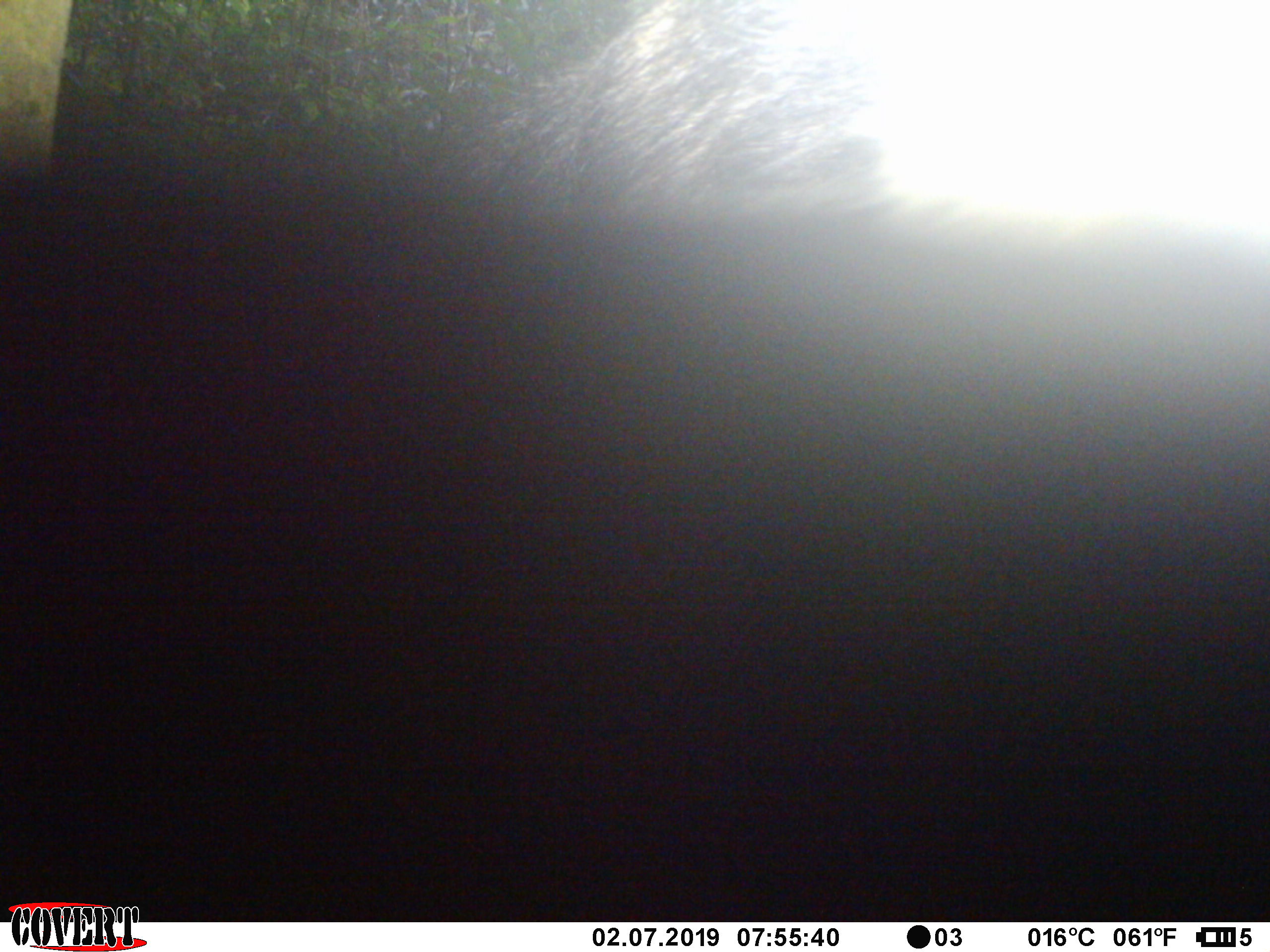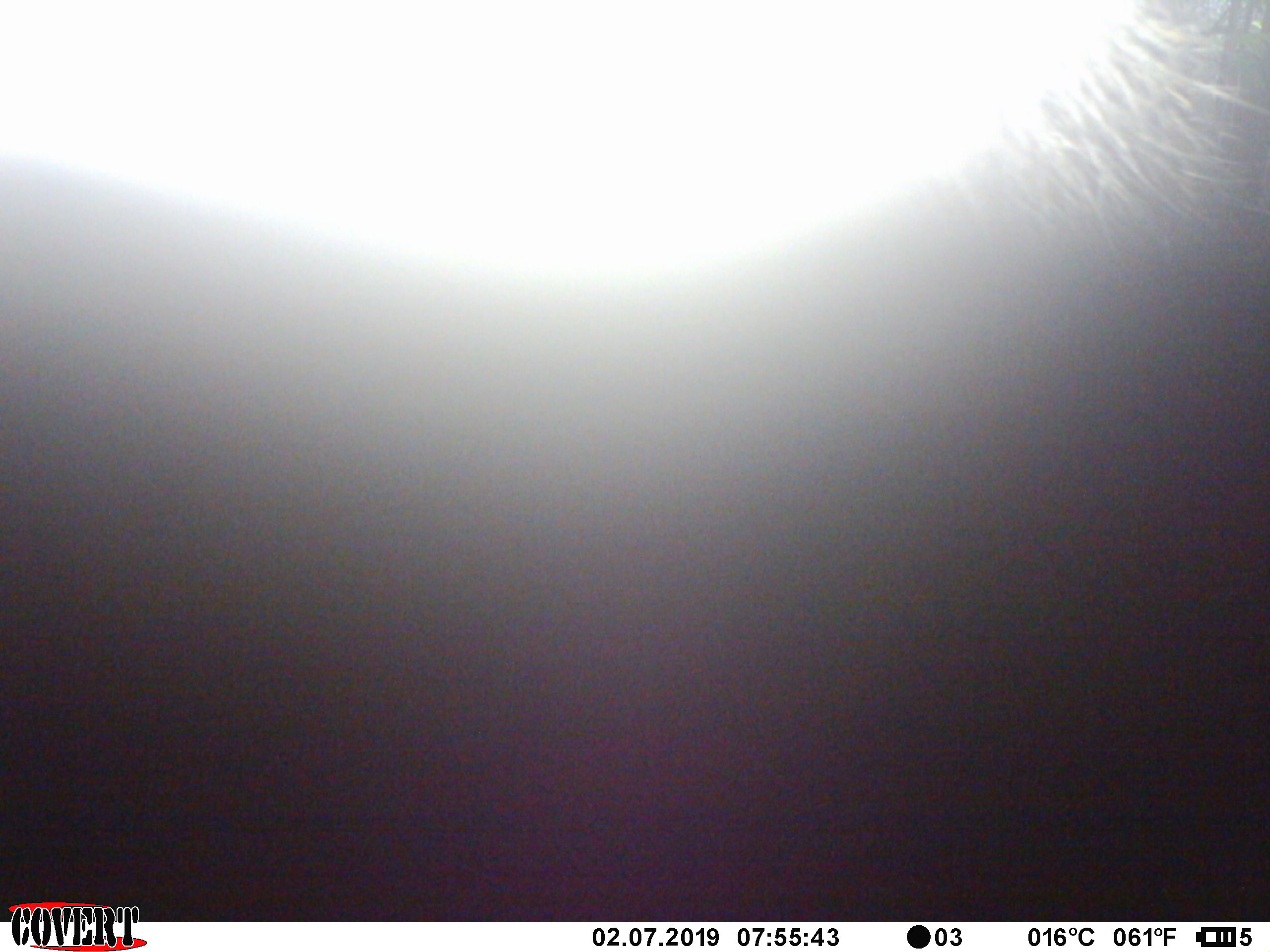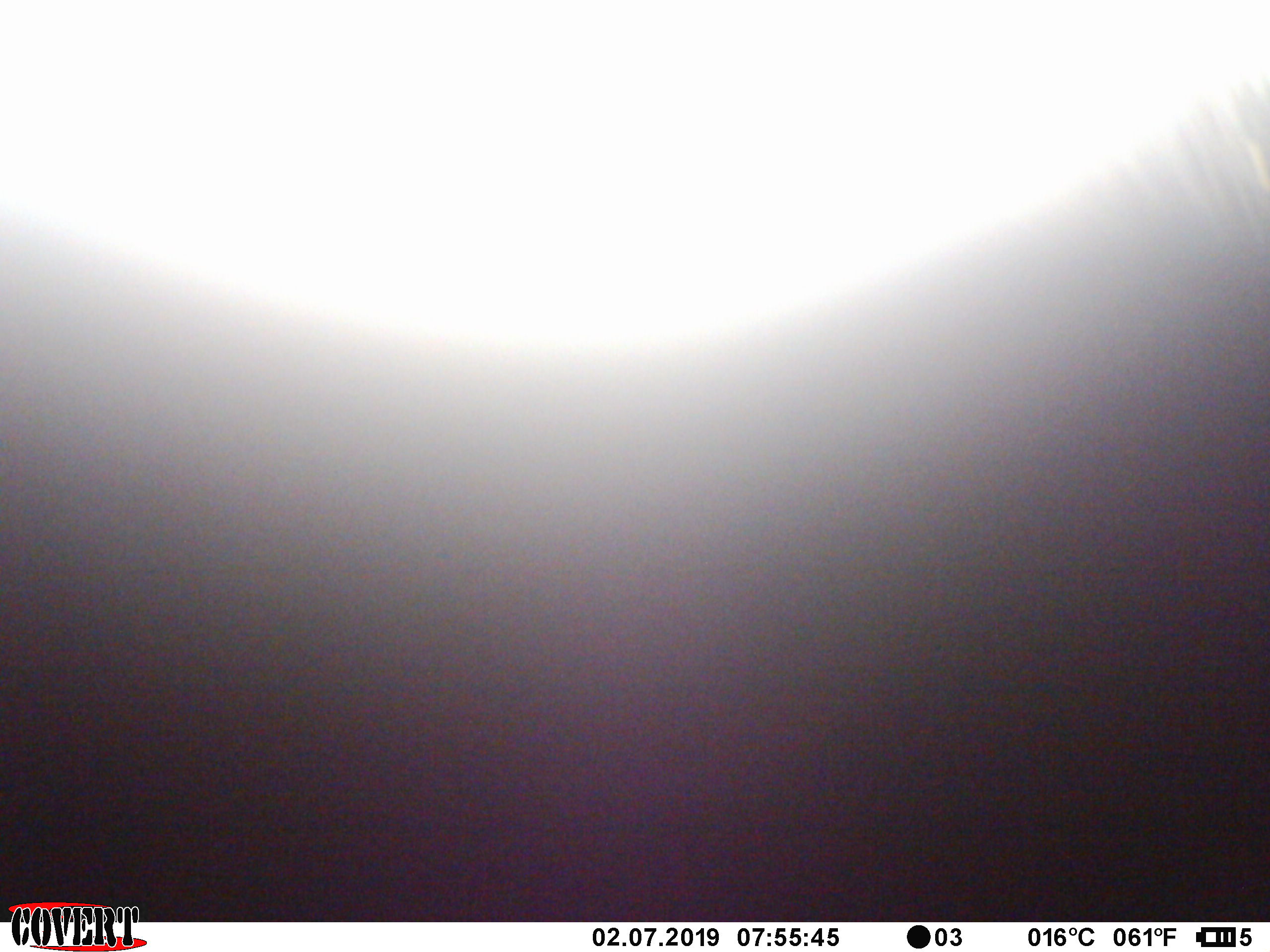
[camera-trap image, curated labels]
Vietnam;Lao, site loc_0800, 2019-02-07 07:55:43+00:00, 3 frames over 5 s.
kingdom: Animalia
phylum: Chordata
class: Mammalia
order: Artiodactyla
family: Bovidae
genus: Capricornis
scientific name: Capricornis sumatraensis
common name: chinese serow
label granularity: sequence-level